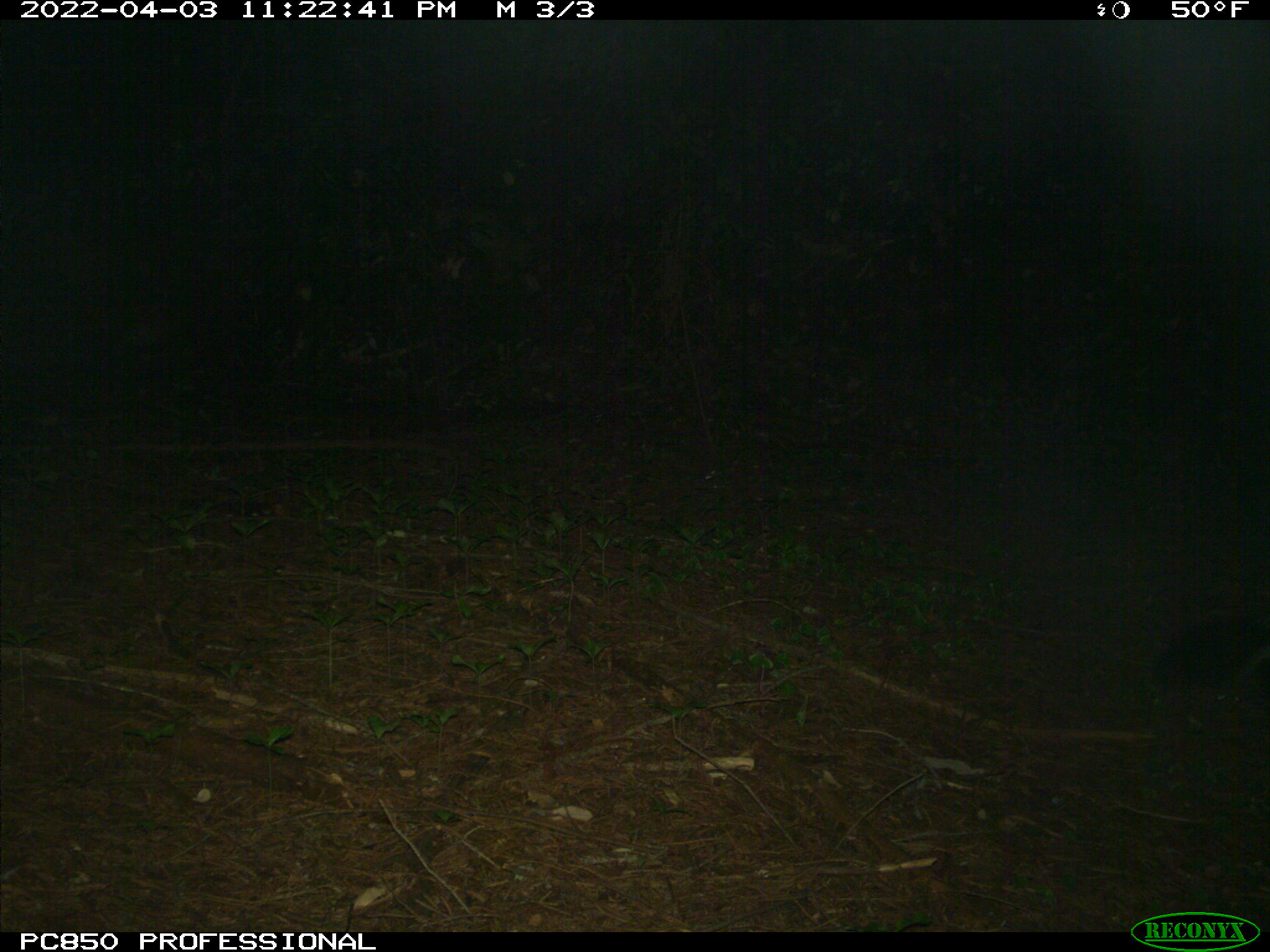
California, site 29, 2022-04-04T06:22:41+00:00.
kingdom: Animalia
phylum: Chordata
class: Mammalia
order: Carnivora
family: Mephitidae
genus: Mephitis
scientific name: Mephitis mephitis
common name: striped skunk